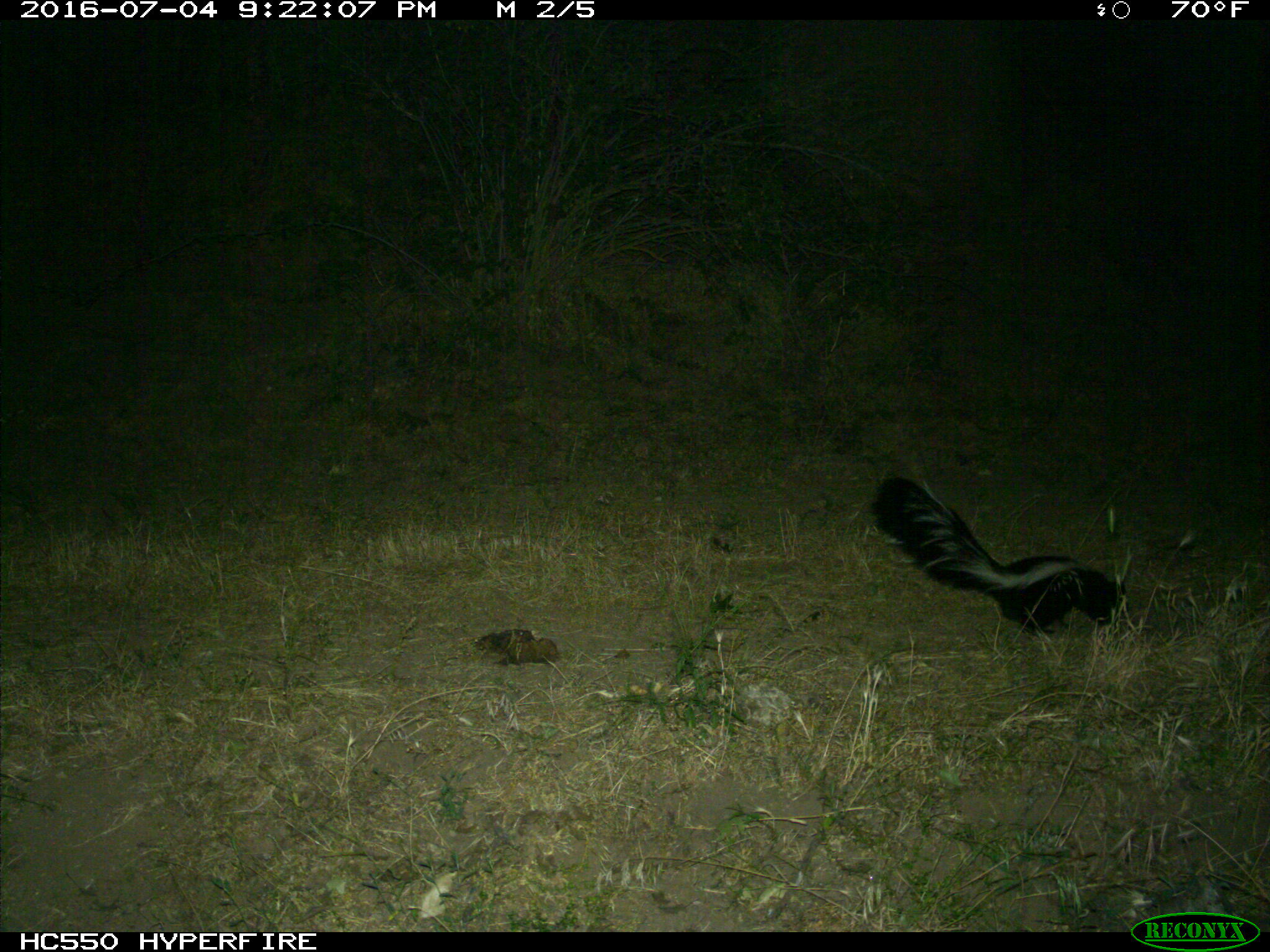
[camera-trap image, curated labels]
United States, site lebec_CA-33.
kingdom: Animalia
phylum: Chordata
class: Mammalia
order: Carnivora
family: Mephitidae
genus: Mephitis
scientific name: Mephitis mephitis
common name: striped skunk